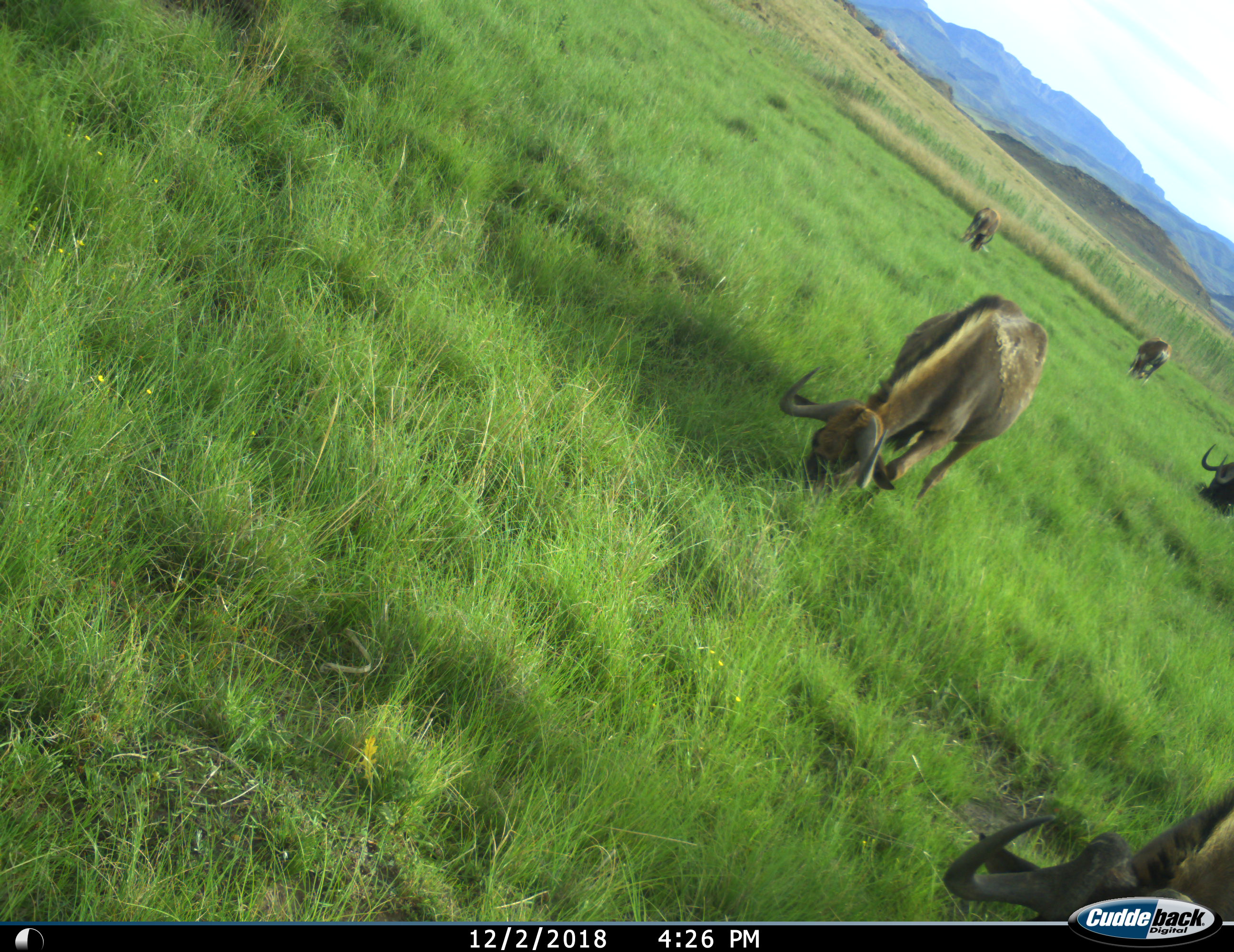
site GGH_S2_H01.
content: unidentified animal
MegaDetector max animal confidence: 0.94